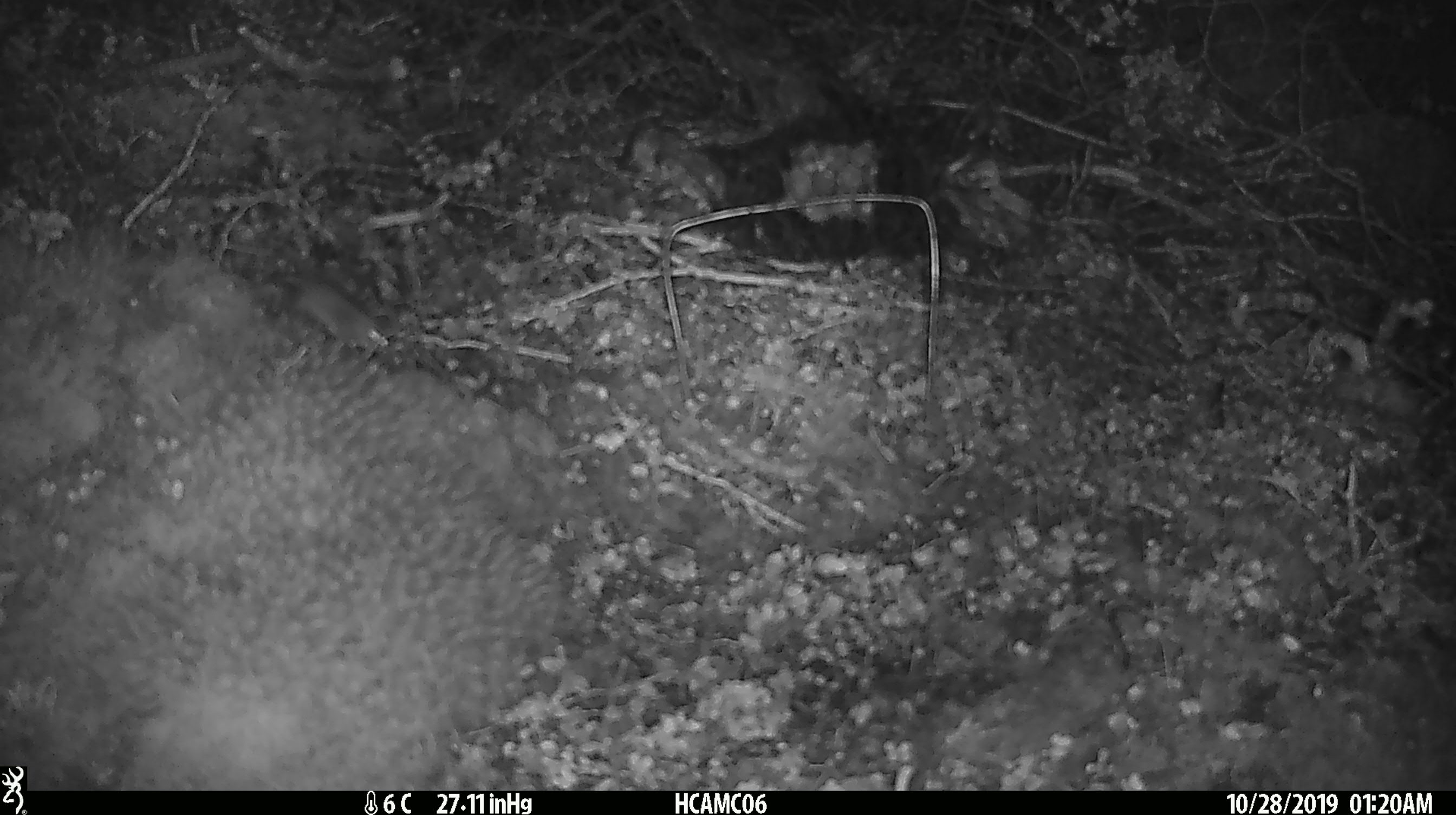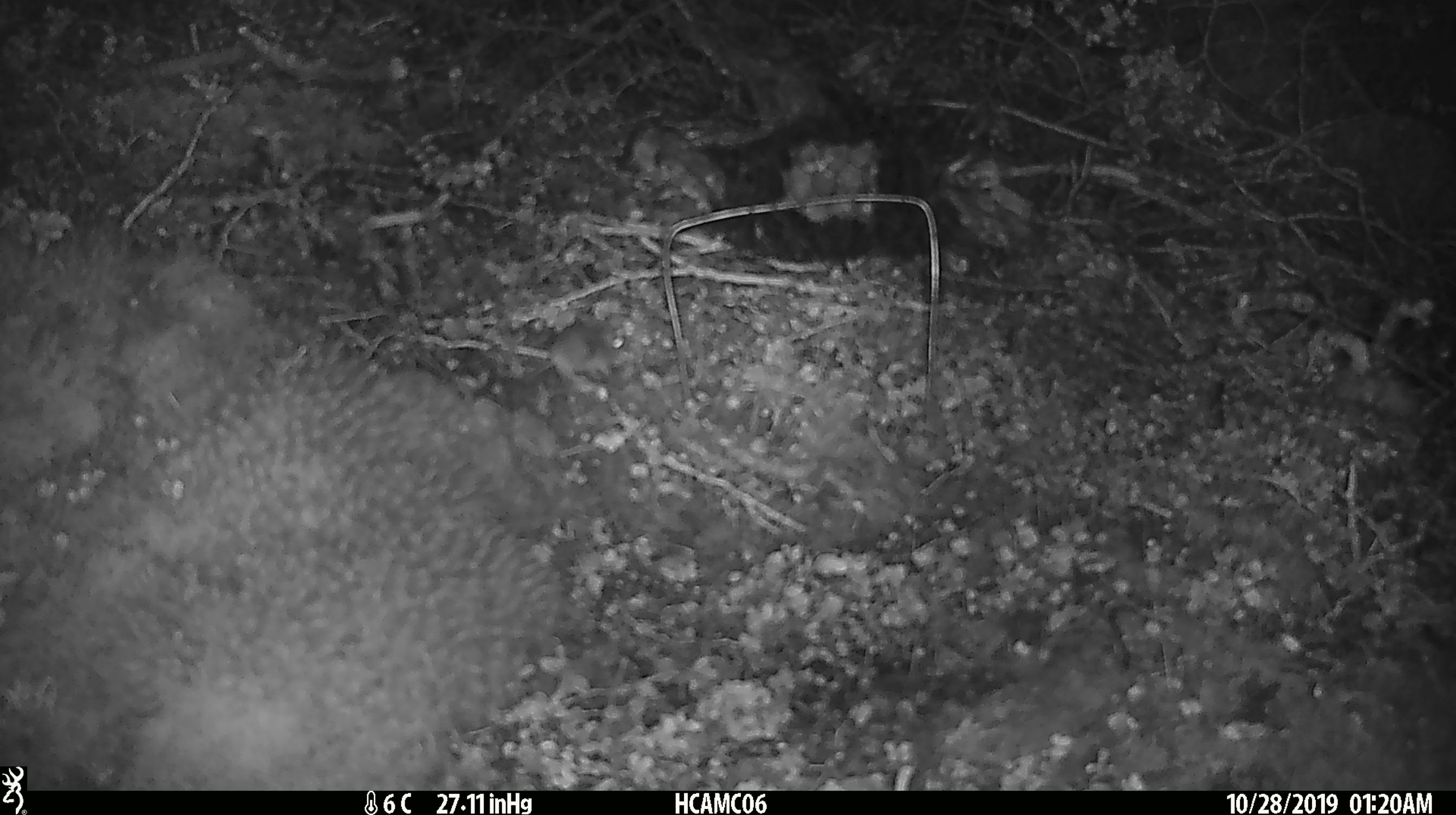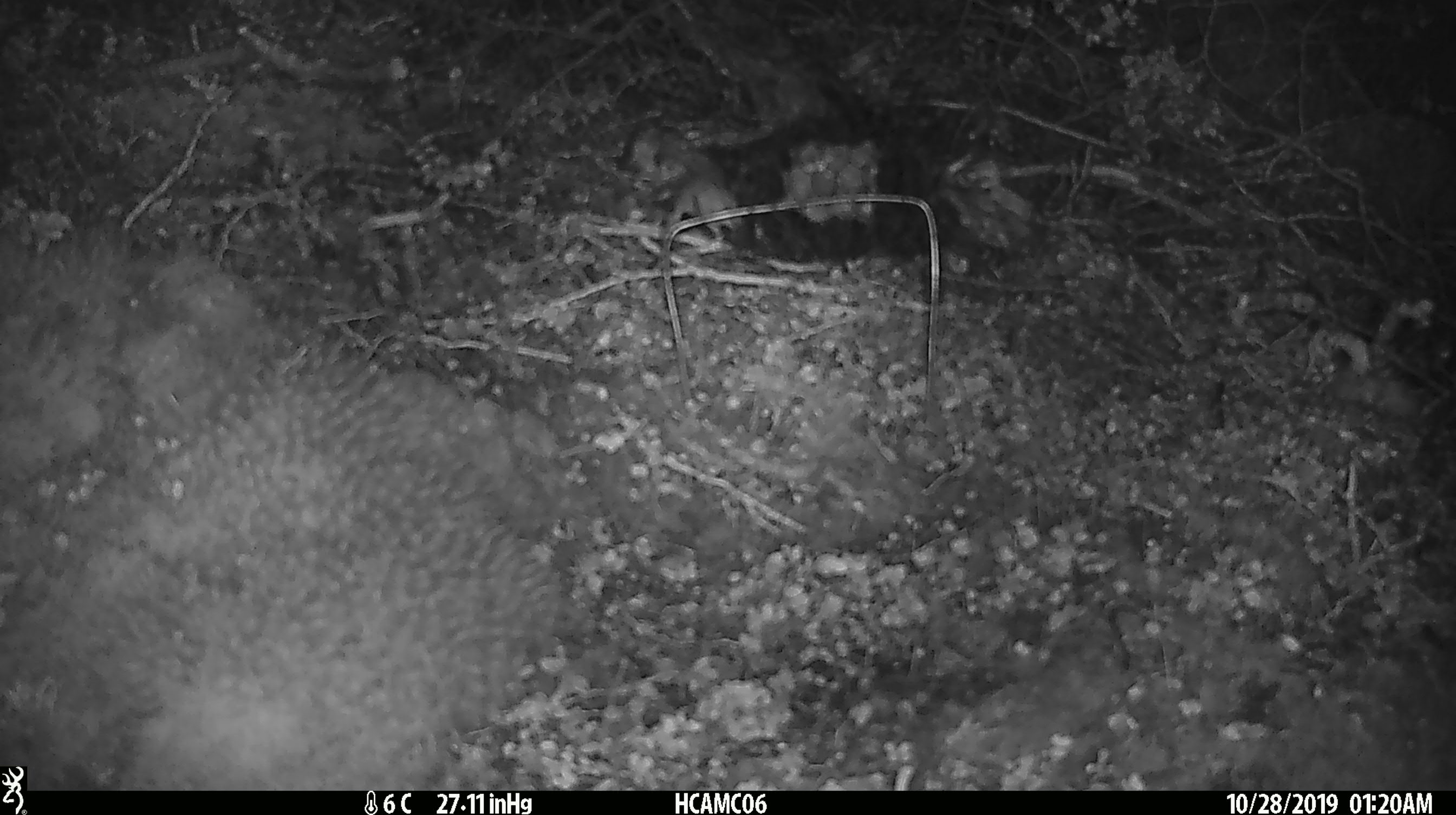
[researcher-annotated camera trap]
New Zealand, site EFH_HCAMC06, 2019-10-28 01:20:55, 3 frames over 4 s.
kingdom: Animalia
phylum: Chordata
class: Mammalia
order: Rodentia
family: Muridae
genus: Mus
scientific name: Mus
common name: mouse